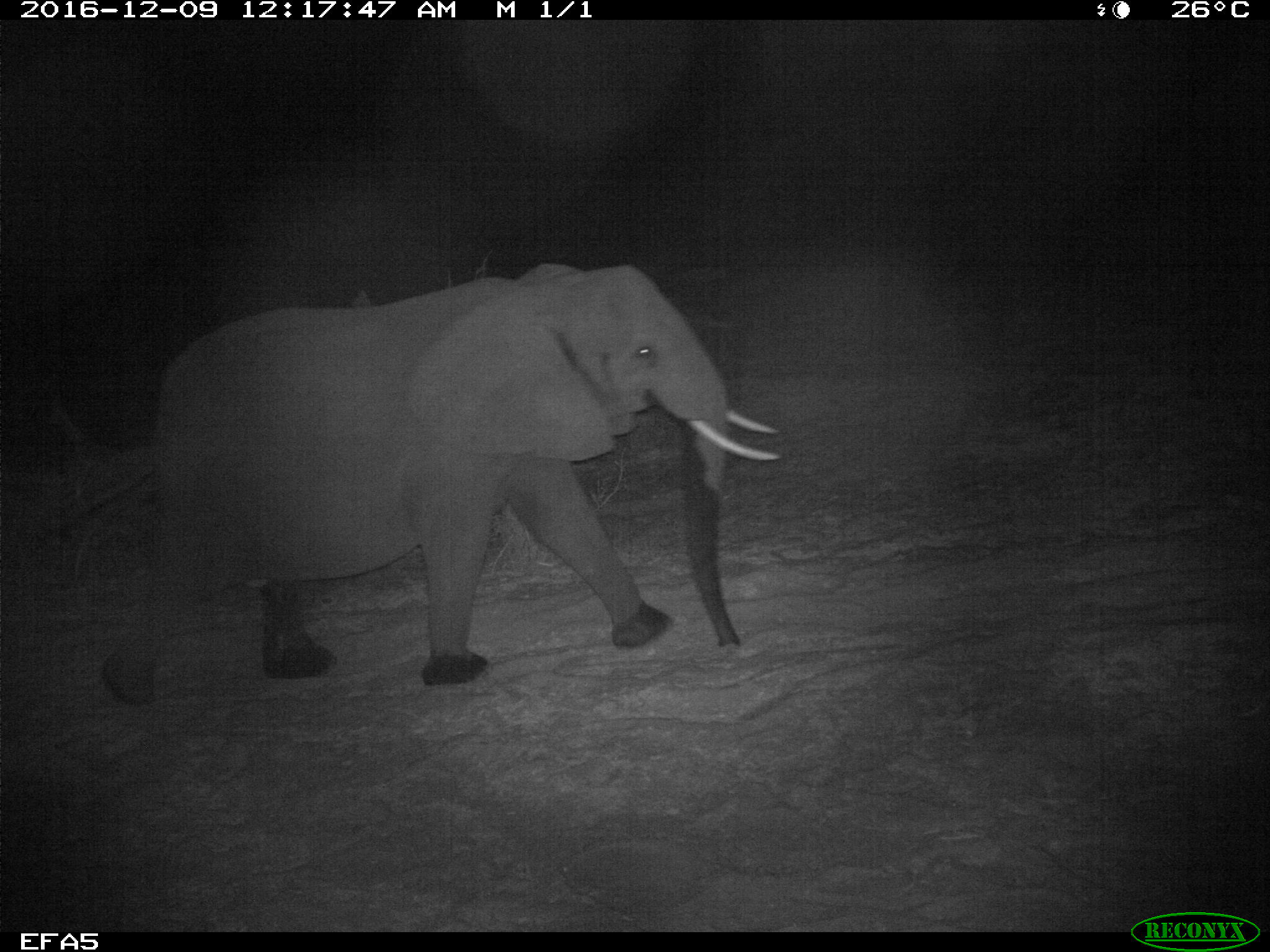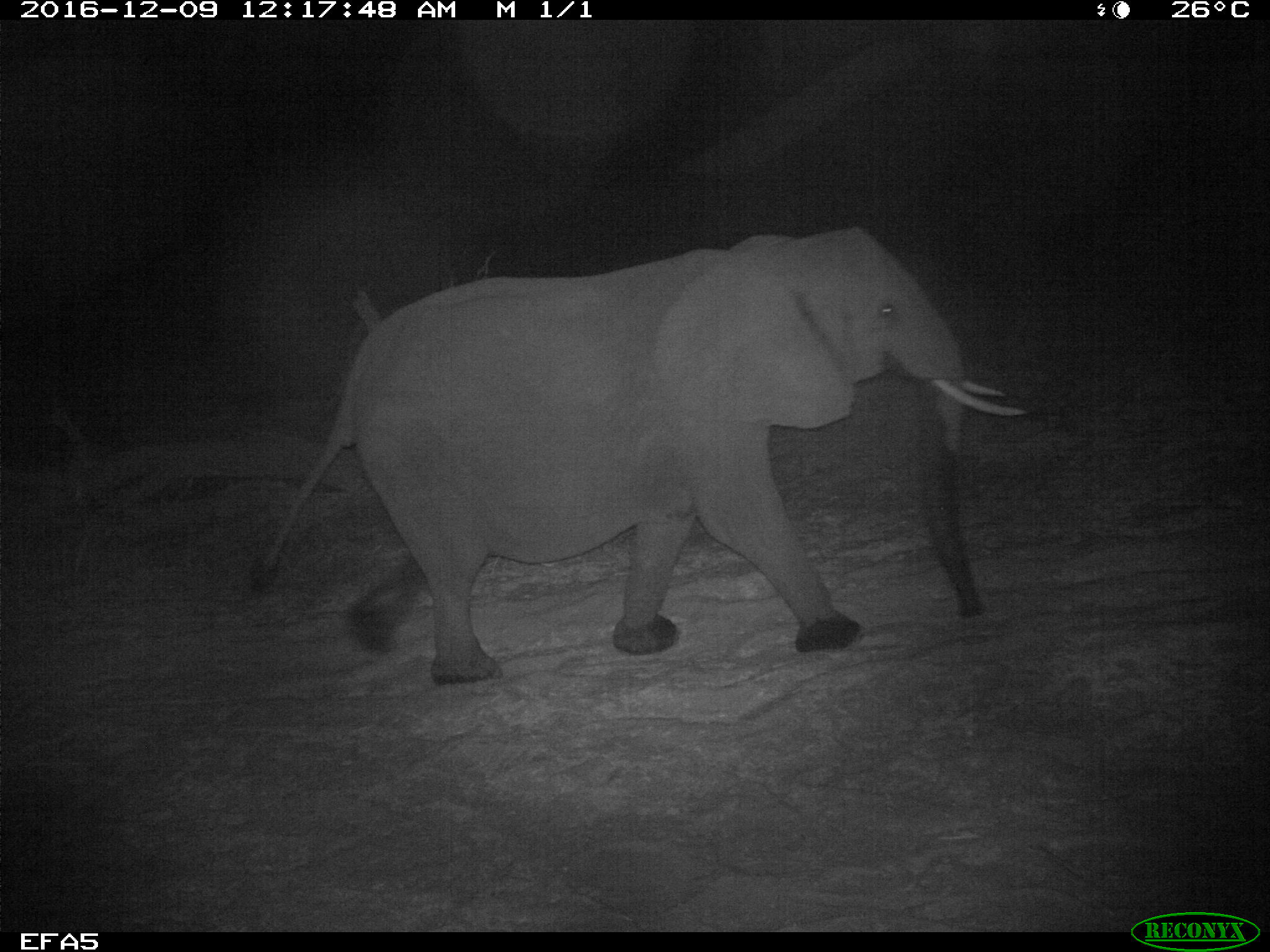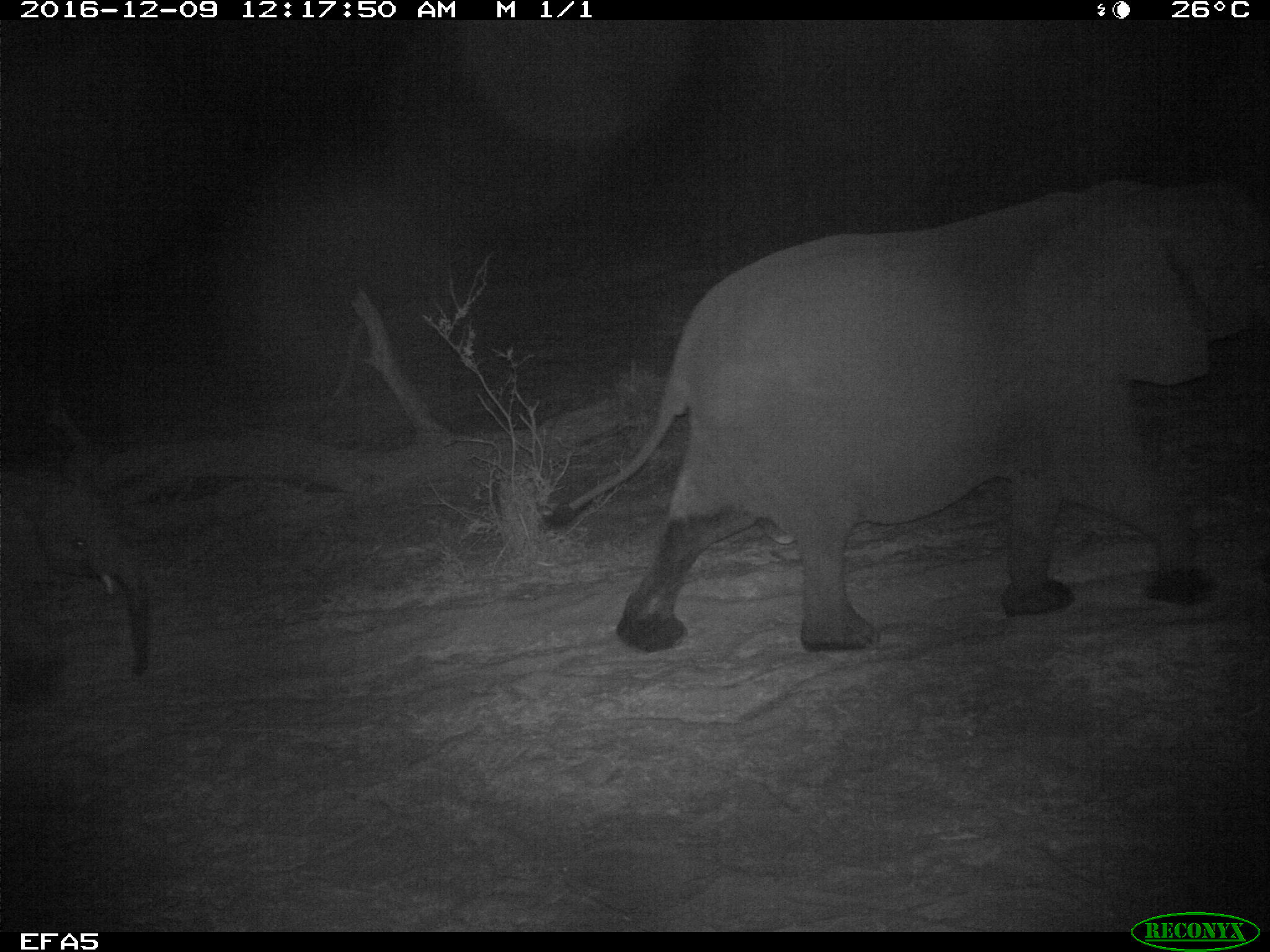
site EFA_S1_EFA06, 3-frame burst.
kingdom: Animalia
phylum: Chordata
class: Mammalia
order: Proboscidea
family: Elephantidae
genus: Loxodonta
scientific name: Loxodonta africana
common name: african bush elephant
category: elephant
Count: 2.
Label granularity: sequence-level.